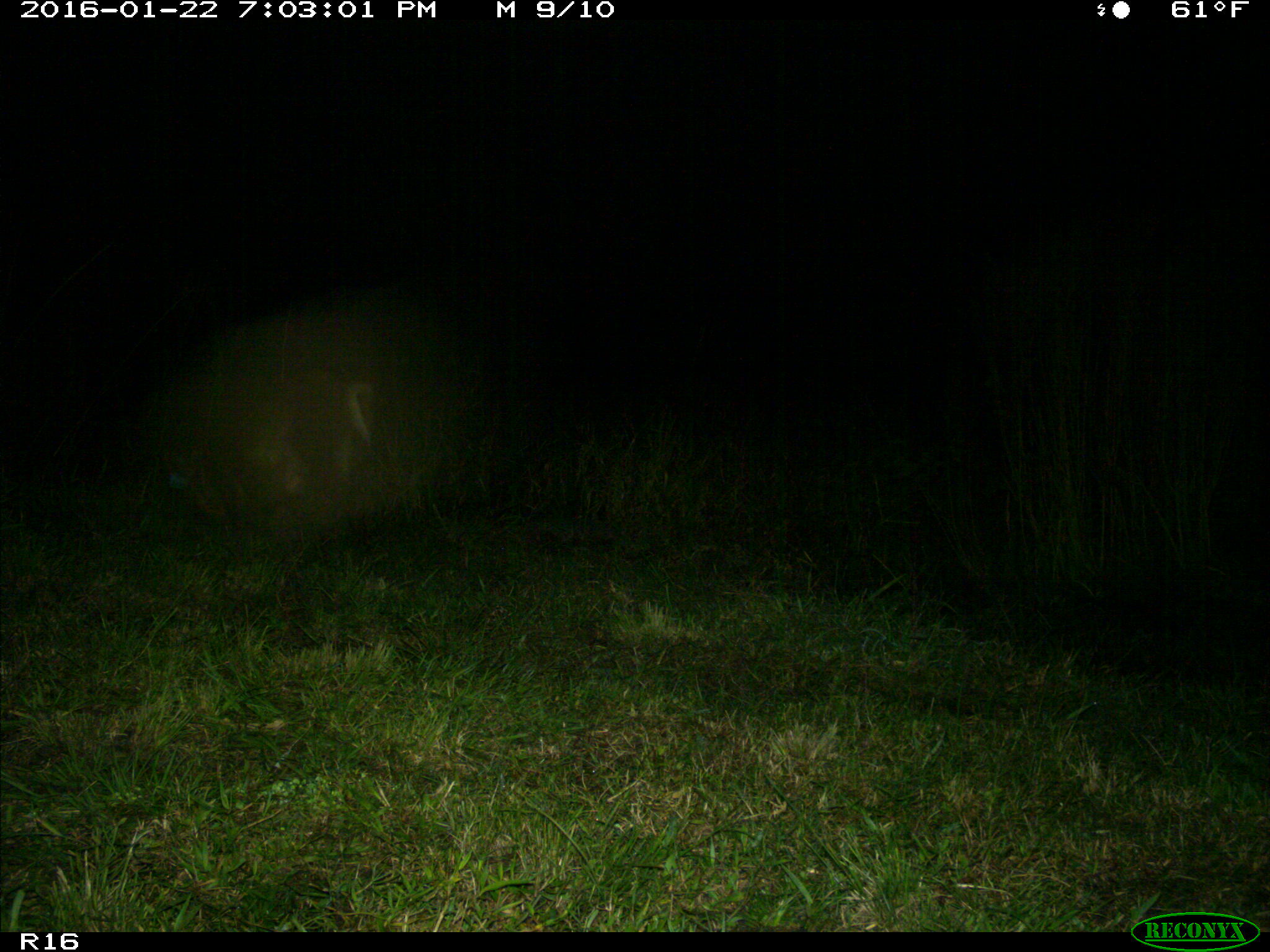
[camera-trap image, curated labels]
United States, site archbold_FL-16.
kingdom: Animalia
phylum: Chordata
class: Mammalia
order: Artiodactyla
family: Suidae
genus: Sus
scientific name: Sus scrofa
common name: wild boar